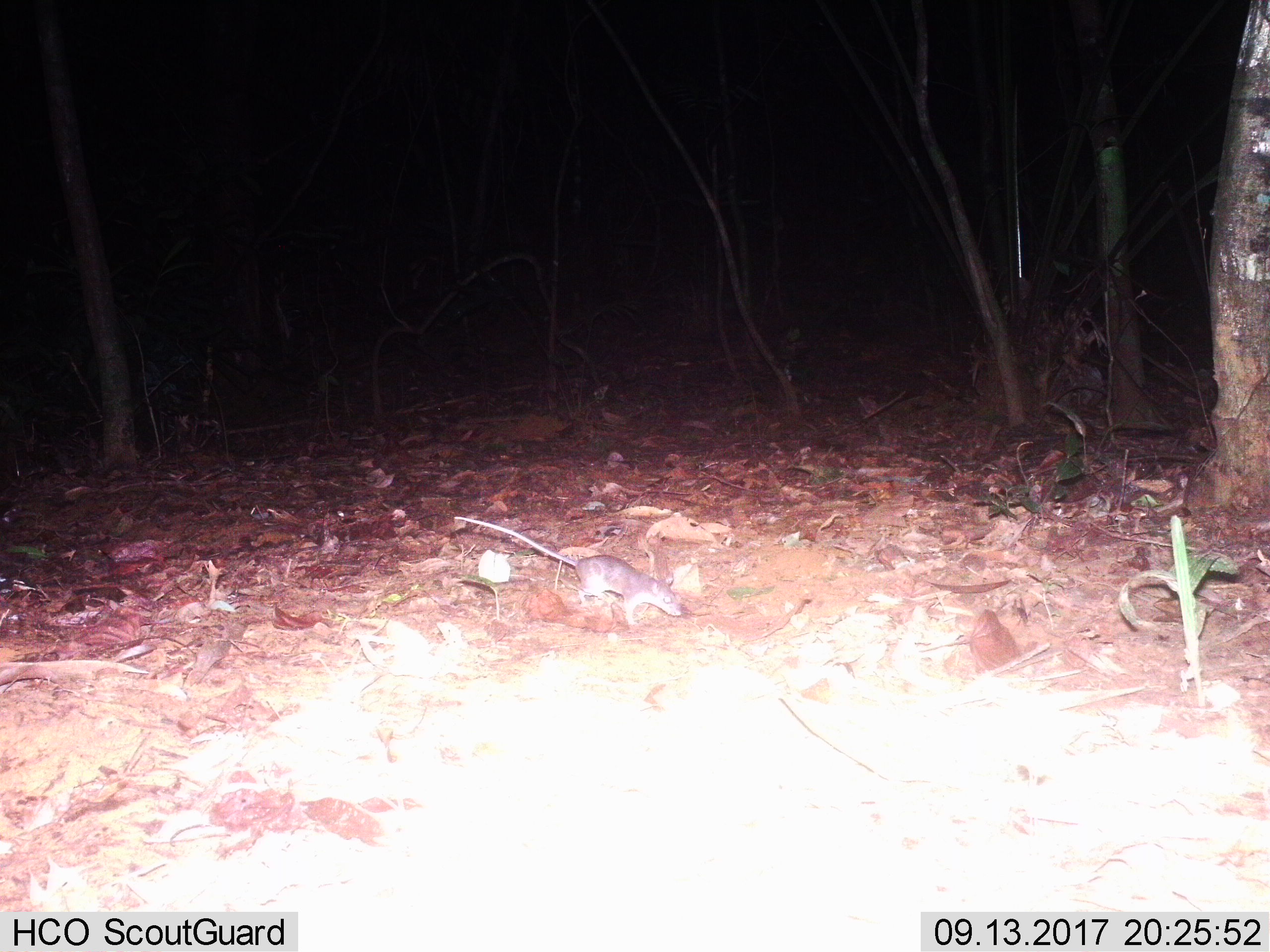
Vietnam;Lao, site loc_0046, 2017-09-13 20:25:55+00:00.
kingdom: Animalia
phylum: Chordata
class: Mammalia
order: Rodentia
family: Muridae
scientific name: Muridae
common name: old-world mice and rats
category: unidentified murid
Unidentified murid (old-world mice and rats) (Muridae). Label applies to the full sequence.